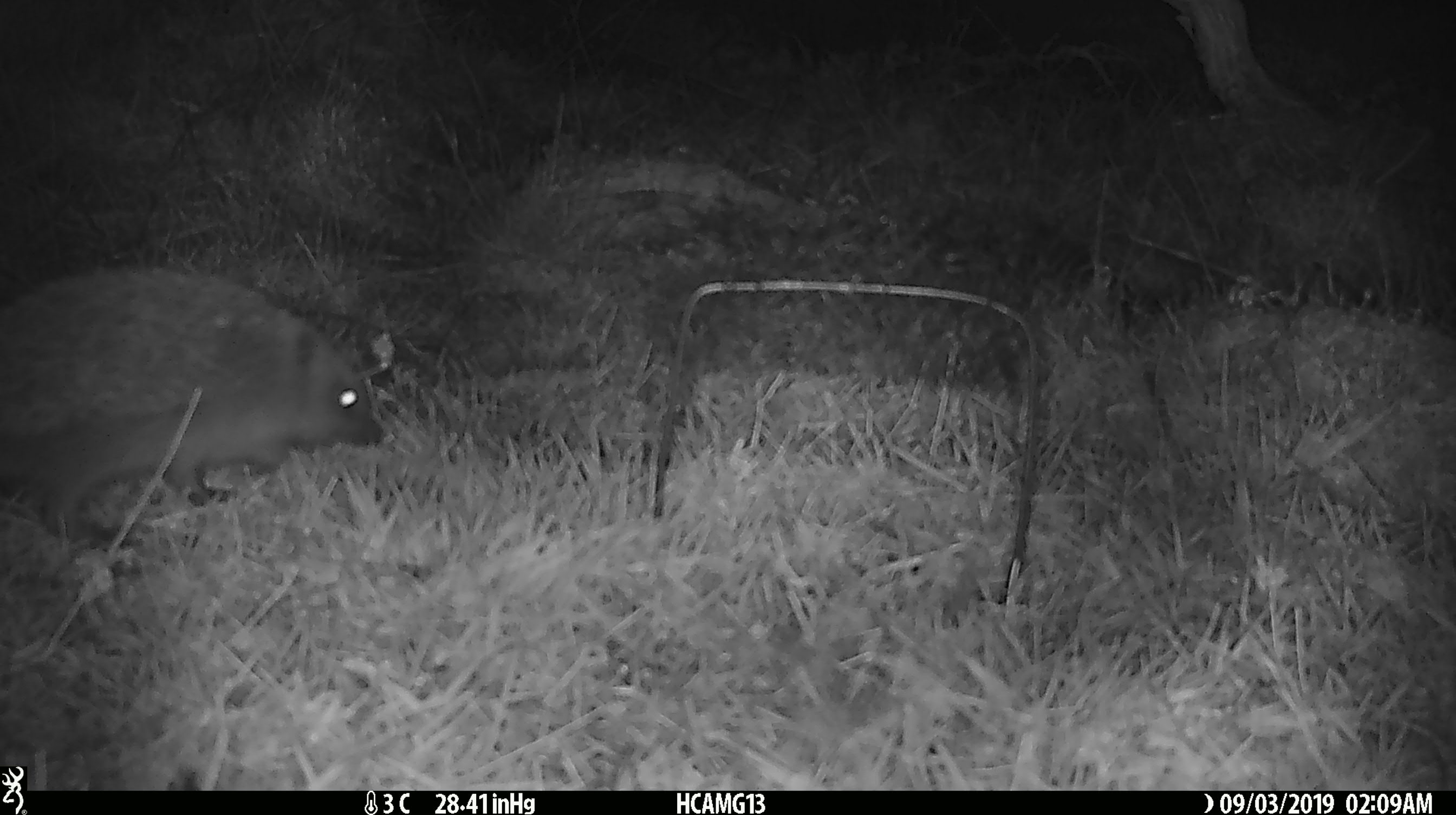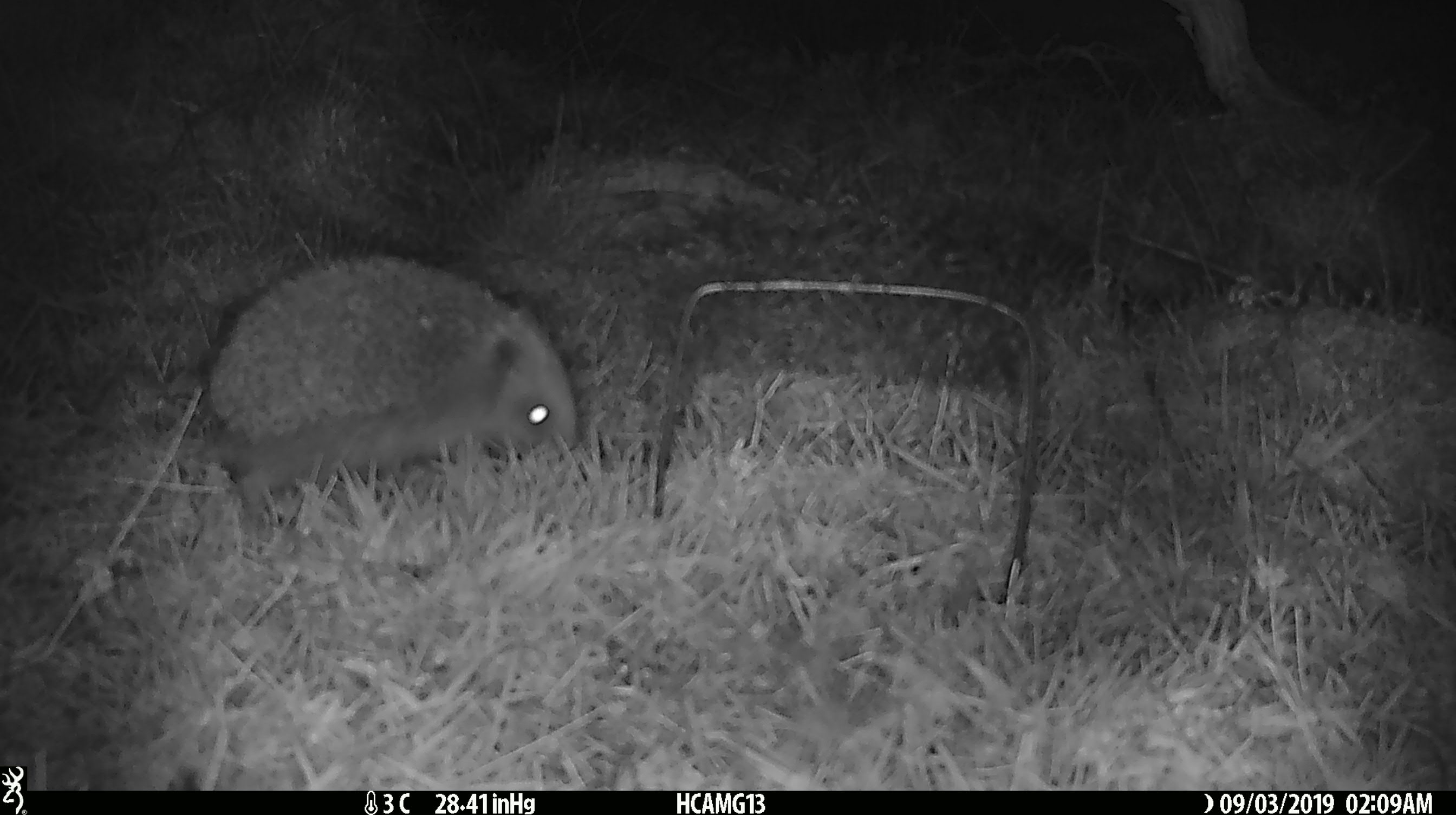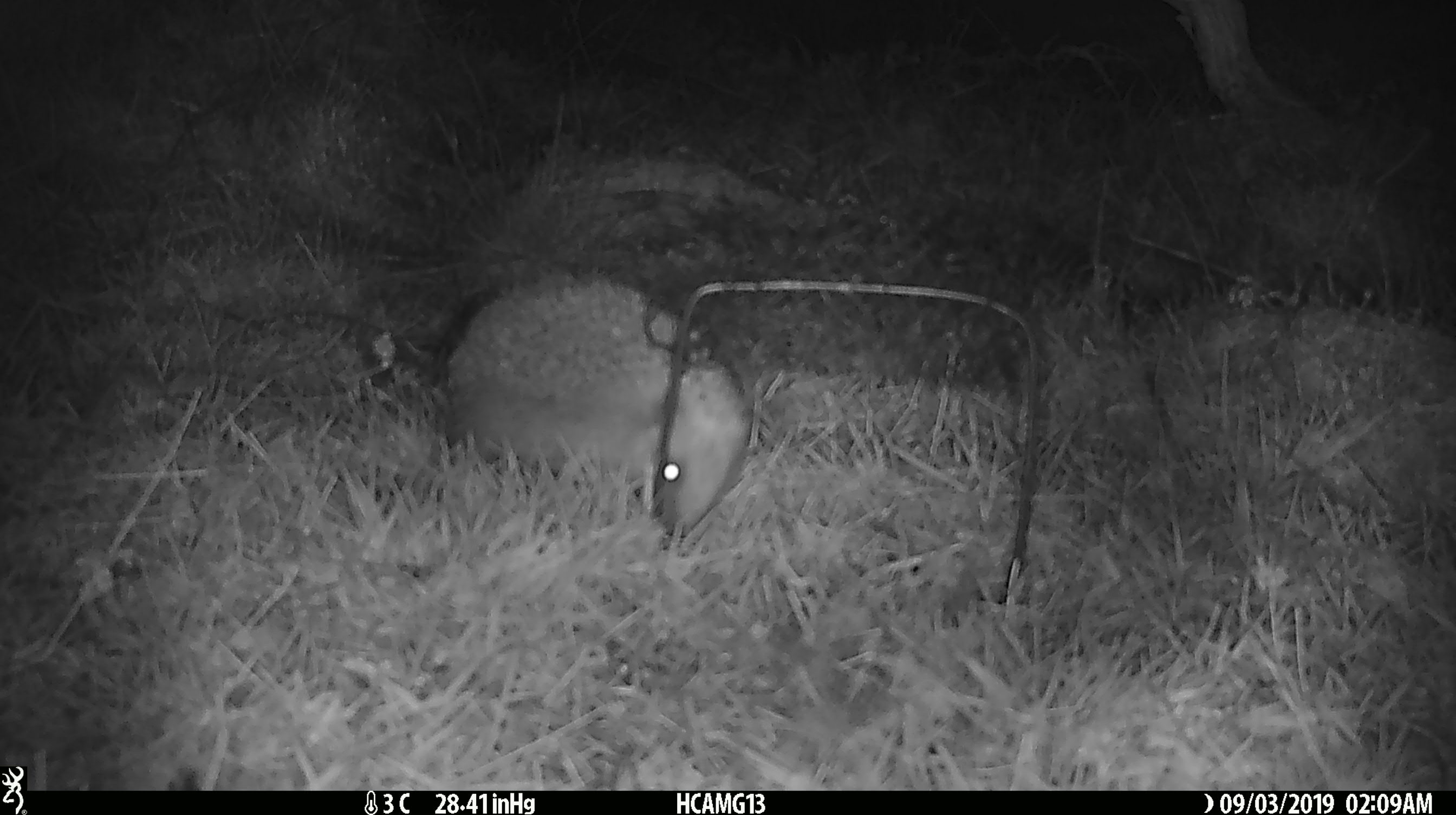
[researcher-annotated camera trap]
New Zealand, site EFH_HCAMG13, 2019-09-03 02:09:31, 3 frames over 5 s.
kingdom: Animalia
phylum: Chordata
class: Mammalia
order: Eulipotyphla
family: Erinaceidae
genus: Erinaceus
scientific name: Erinaceus europaeus europaeus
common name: european hedgehog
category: hedgehog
Hedgehog (european hedgehog) (Erinaceus europaeus europaeus).